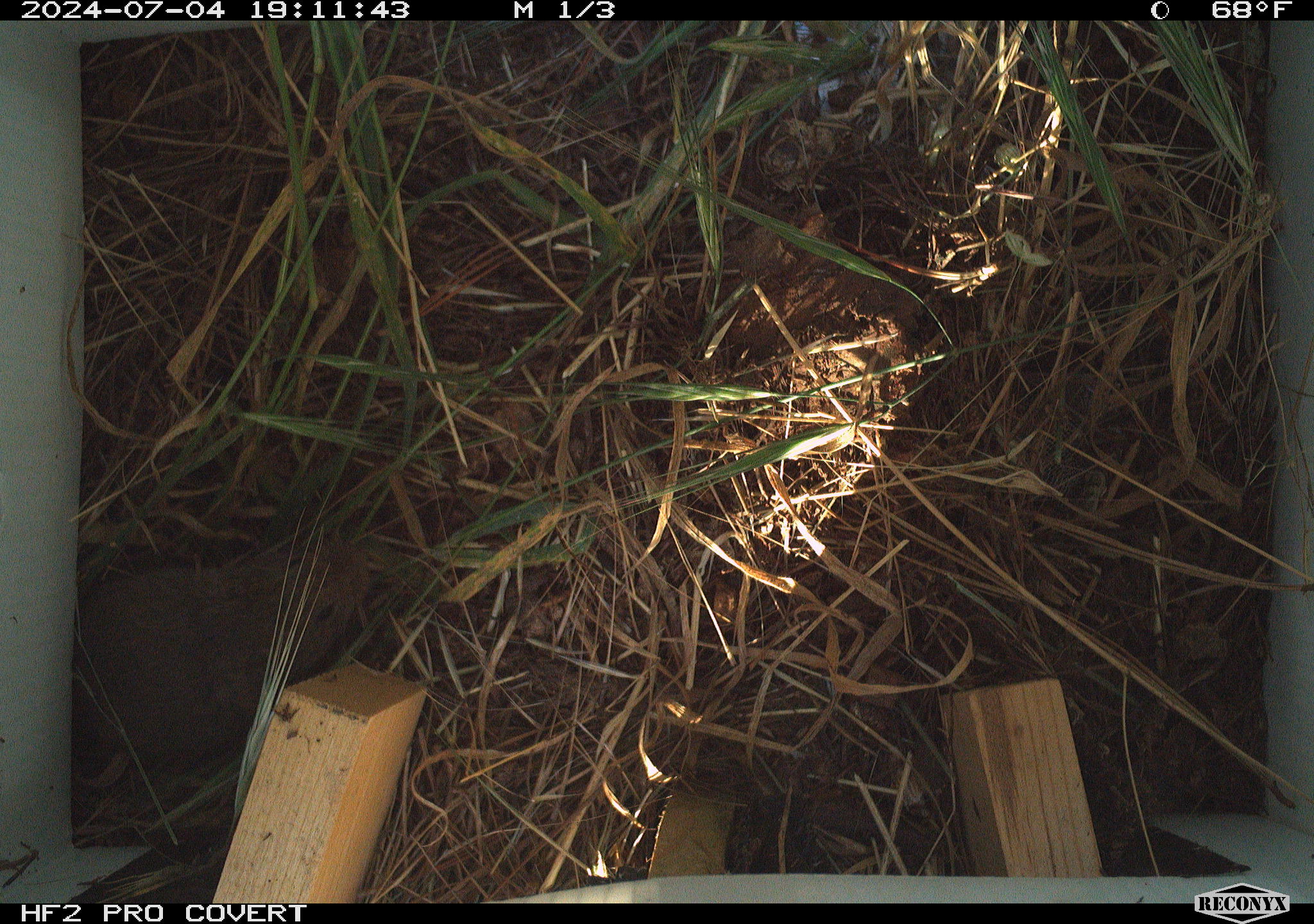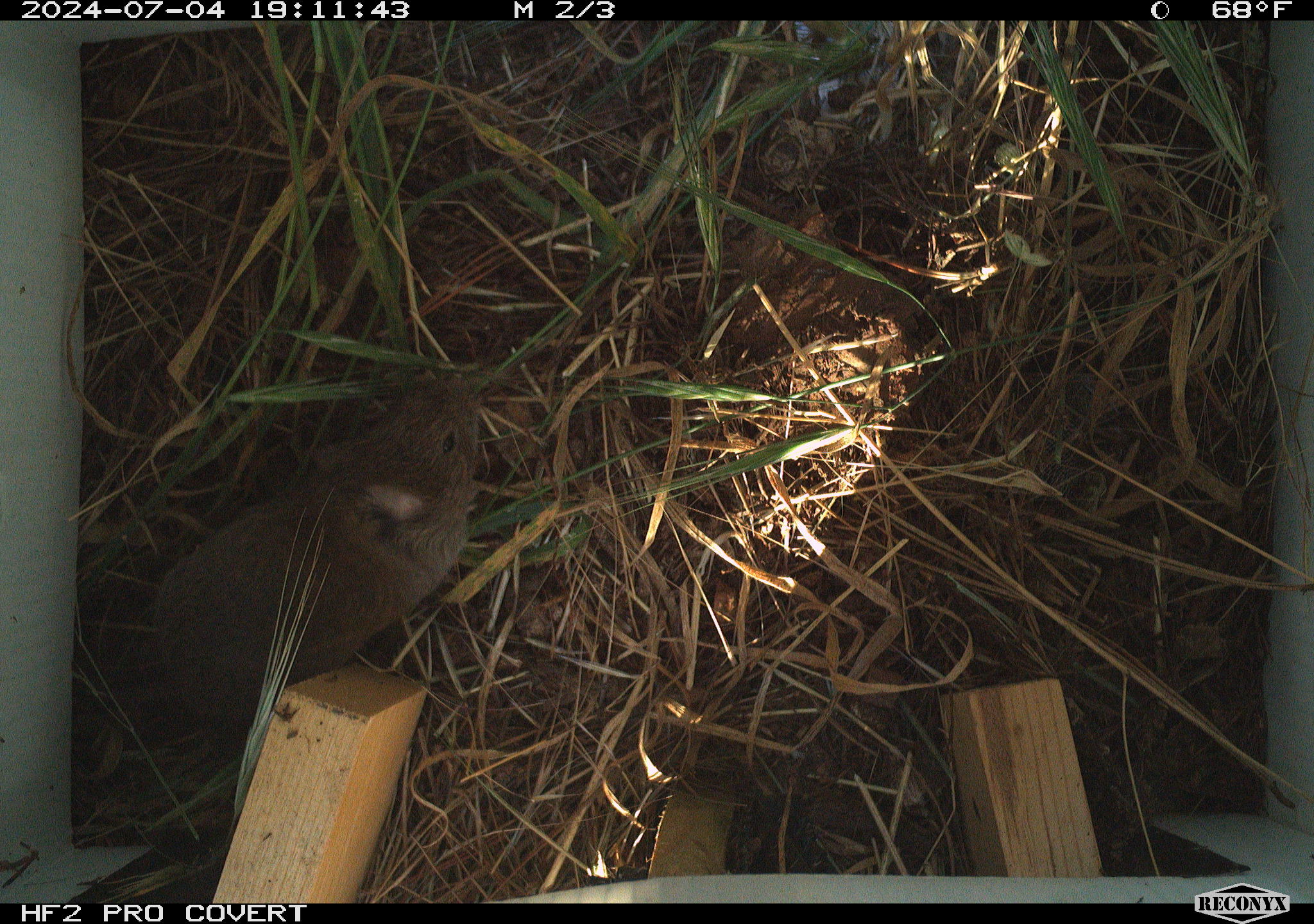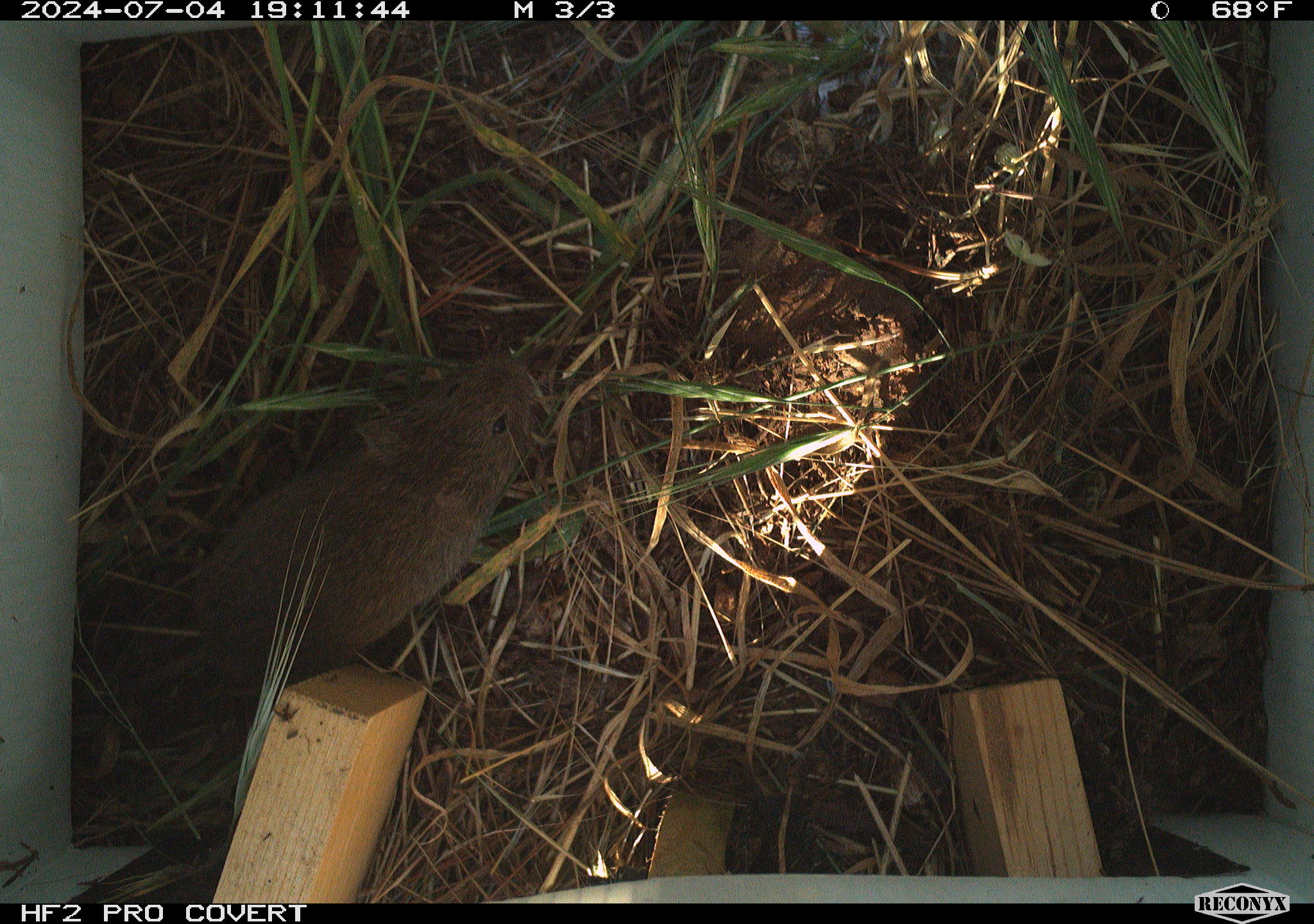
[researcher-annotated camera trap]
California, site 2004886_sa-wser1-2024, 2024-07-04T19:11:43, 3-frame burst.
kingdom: Animalia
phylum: Chordata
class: Mammalia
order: Rodentia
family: Cricetidae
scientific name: Arvicolinae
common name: voles, lemmings, and muskrats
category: arvicolinae subfamily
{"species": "arvicolinae subfamily (voles, lemmings, and muskrats) (Arvicolinae)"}